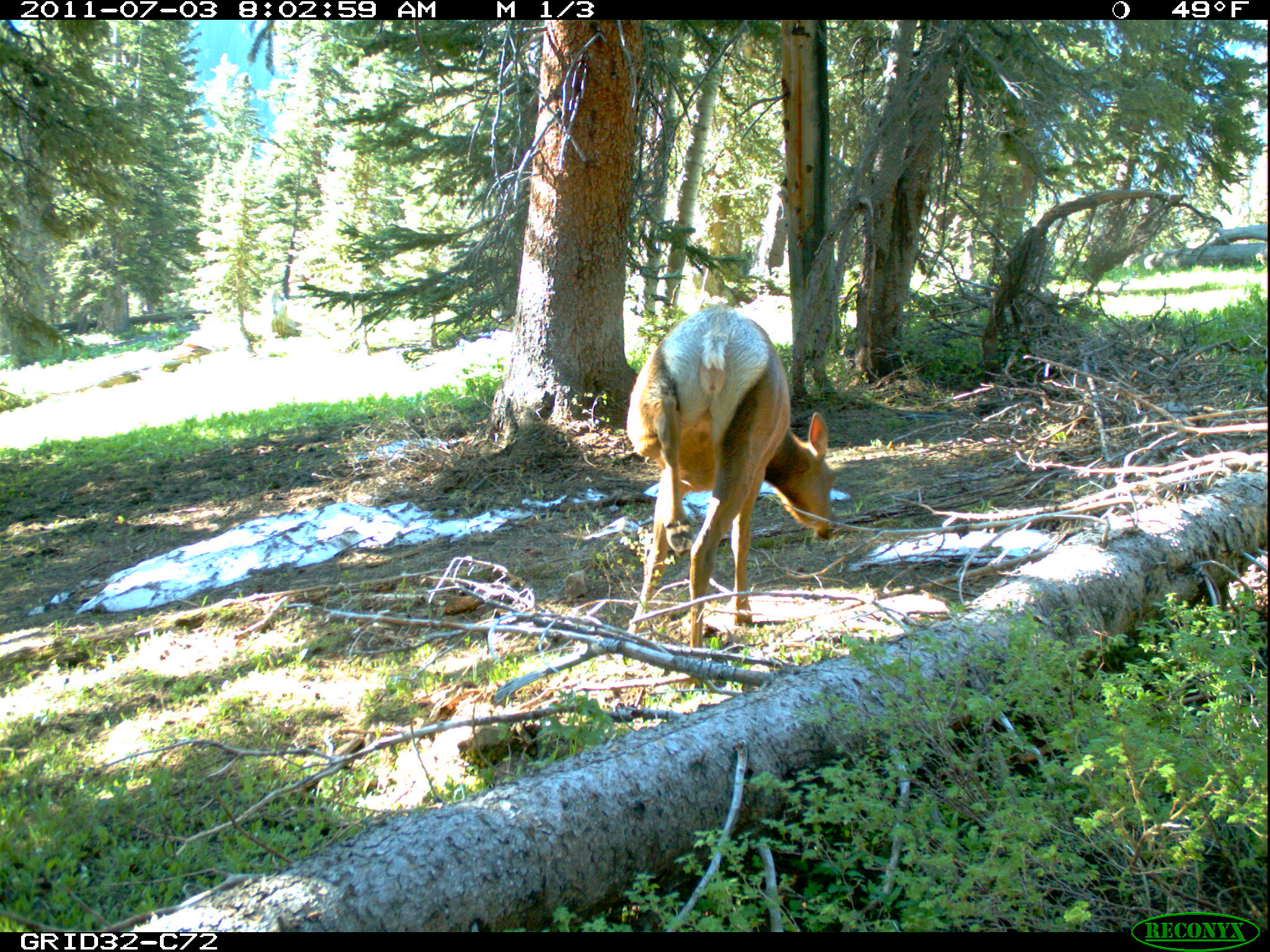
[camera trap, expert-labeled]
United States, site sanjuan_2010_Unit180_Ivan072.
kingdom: Animalia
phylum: Chordata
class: Mammalia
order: Artiodactyla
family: Cervidae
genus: Cervus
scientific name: Cervus elaphus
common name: red deer